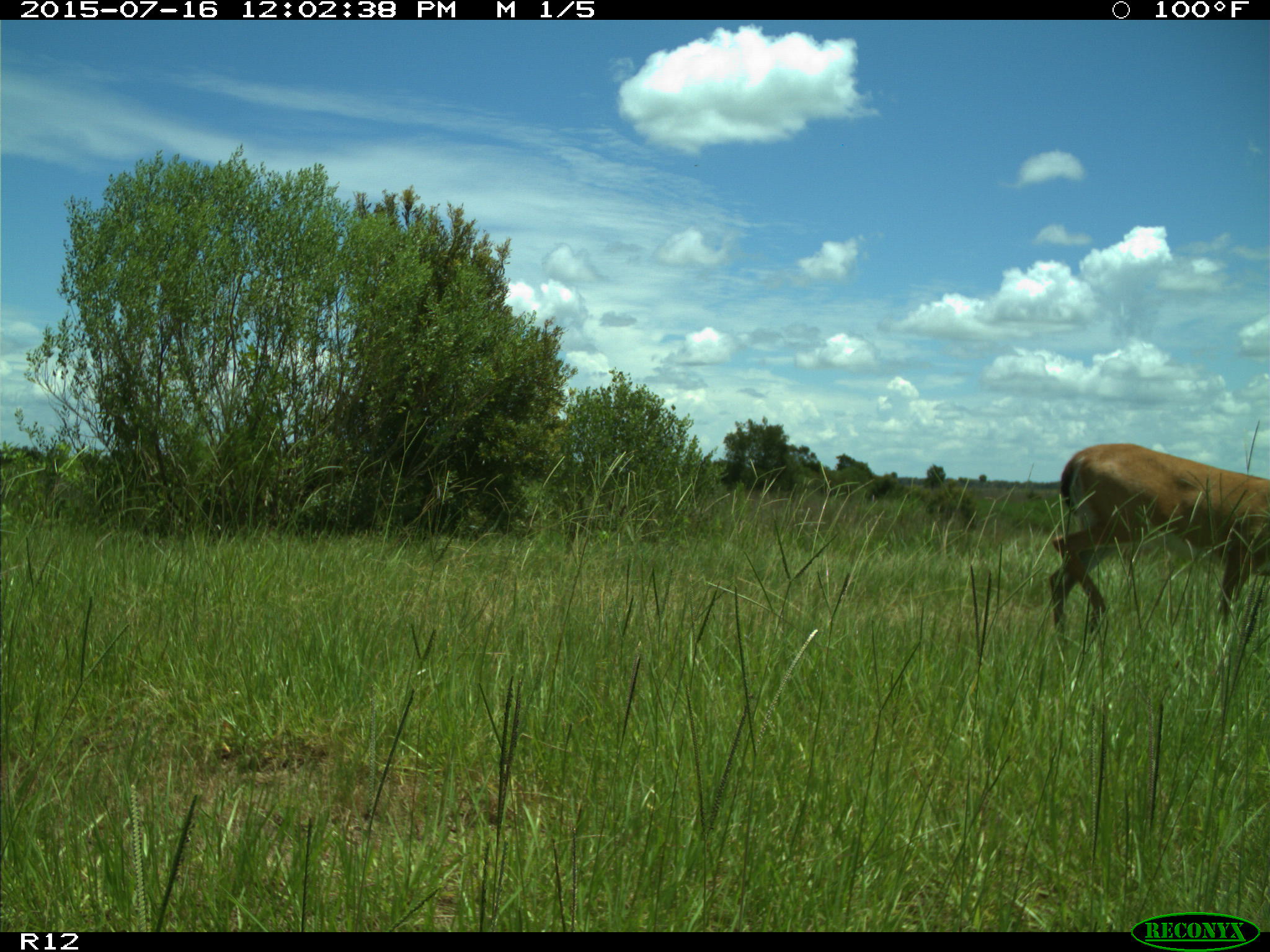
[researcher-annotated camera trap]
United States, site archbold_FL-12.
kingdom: Animalia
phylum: Chordata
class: Mammalia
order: Artiodactyla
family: Cervidae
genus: Odocoileus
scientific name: Odocoileus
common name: deer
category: unidentified deer